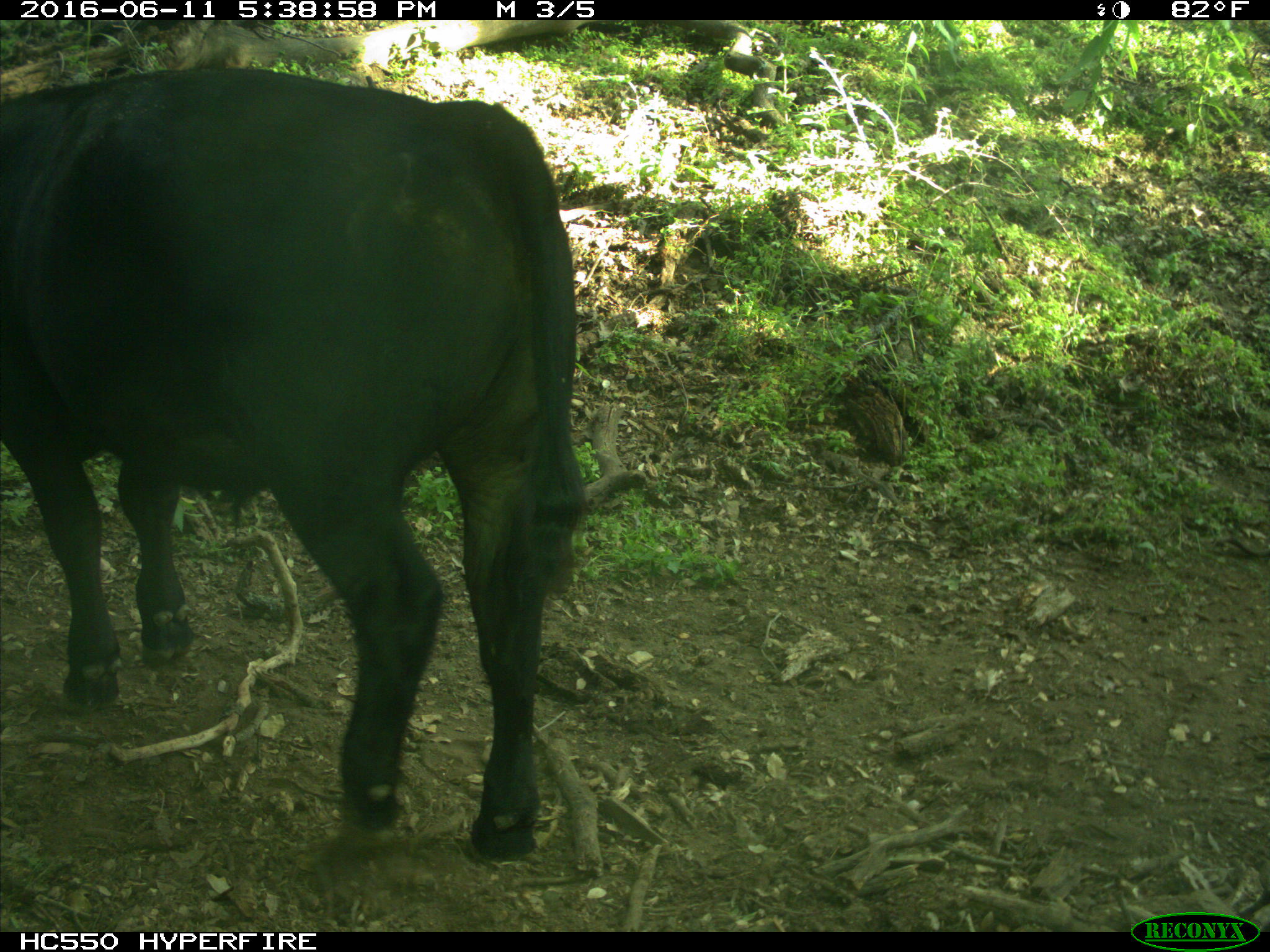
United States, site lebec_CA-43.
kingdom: Animalia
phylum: Chordata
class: Mammalia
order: Artiodactyla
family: Bovidae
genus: Bos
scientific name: Bos taurus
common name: domestic cow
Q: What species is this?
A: Bos taurus (domestic cow).